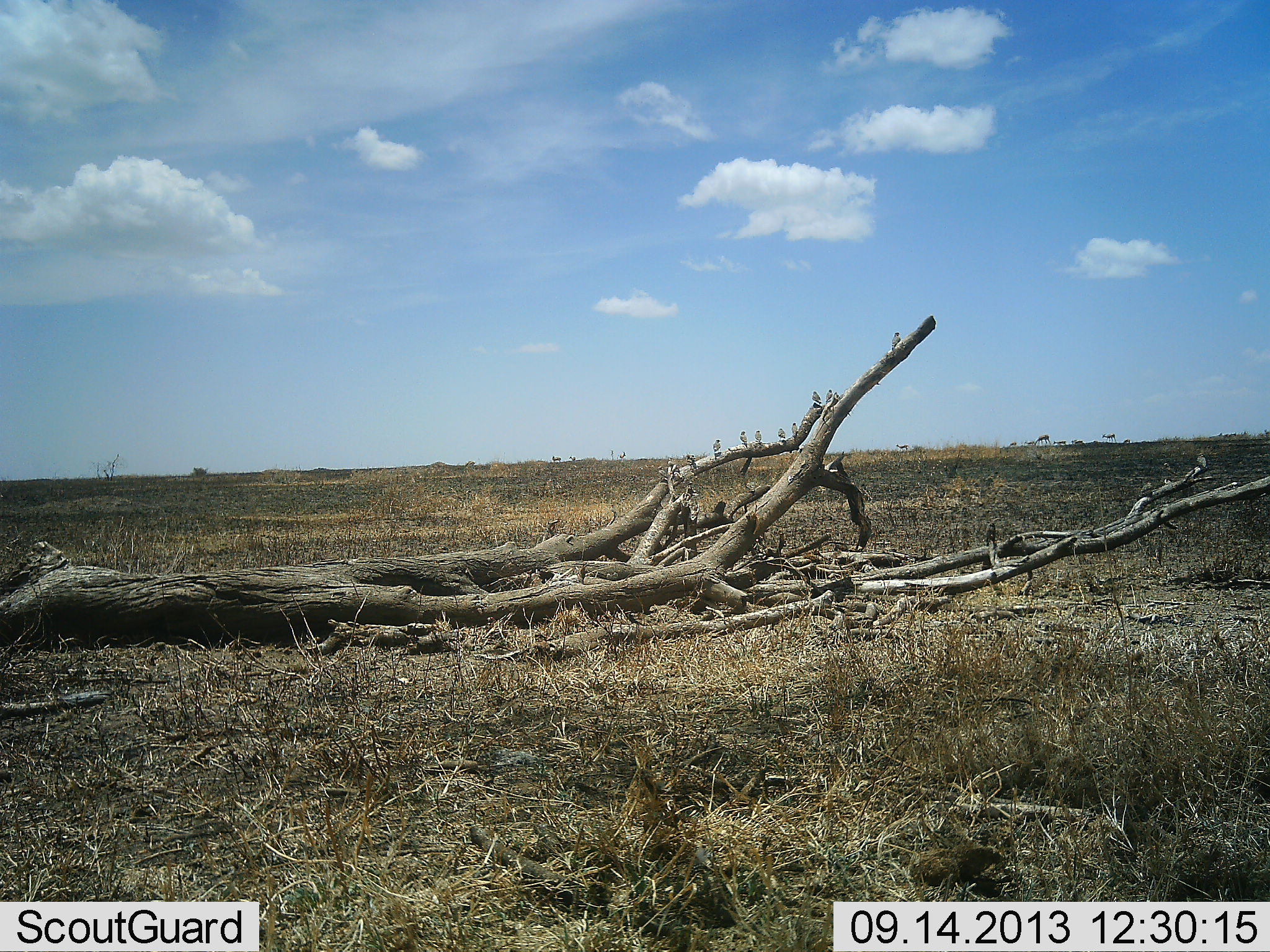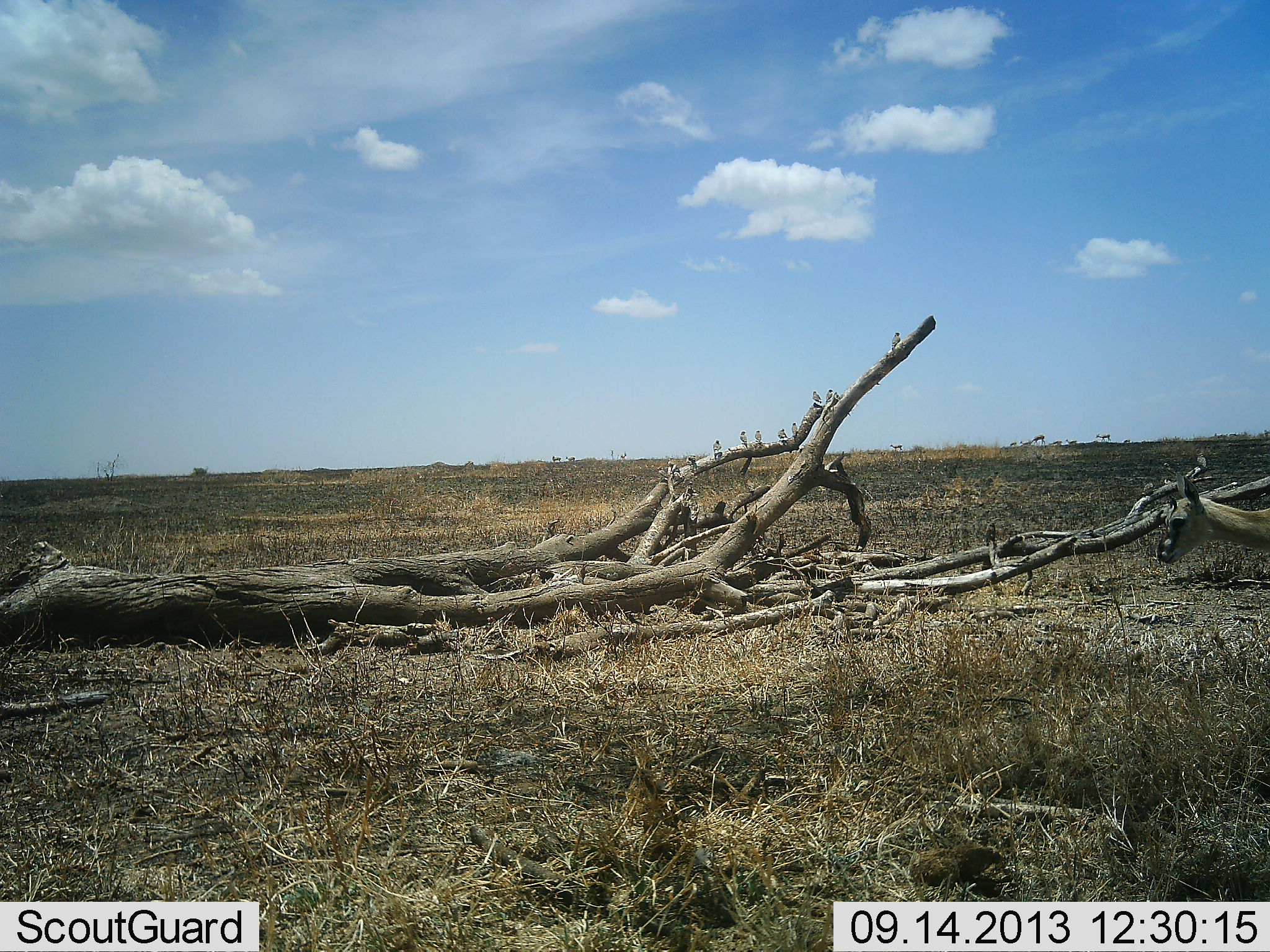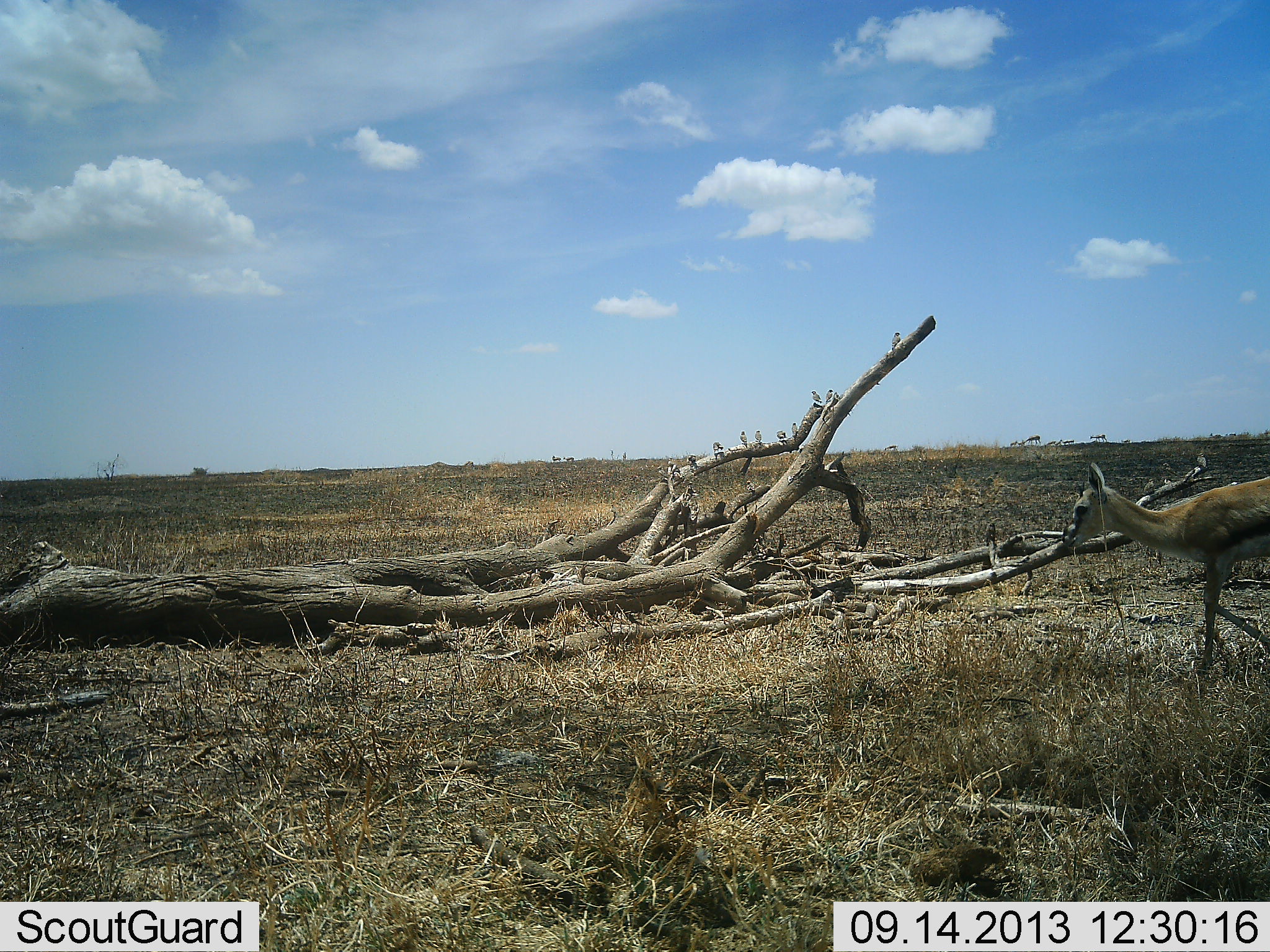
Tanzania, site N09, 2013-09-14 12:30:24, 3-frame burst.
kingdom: Animalia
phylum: Chordata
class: Mammalia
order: Artiodactyla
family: Bovidae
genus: Eudorcas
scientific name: Eudorcas thomsonii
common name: thomson's gazelle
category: gazellethomsons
Gazellethomsons (thomson's gazelle) (Eudorcas thomsonii), count 4. Behavior (volunteer vote fractions): standing 7%, resting 0%, moving 100%, interacting 0%. Young present (vote fraction): 7%. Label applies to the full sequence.